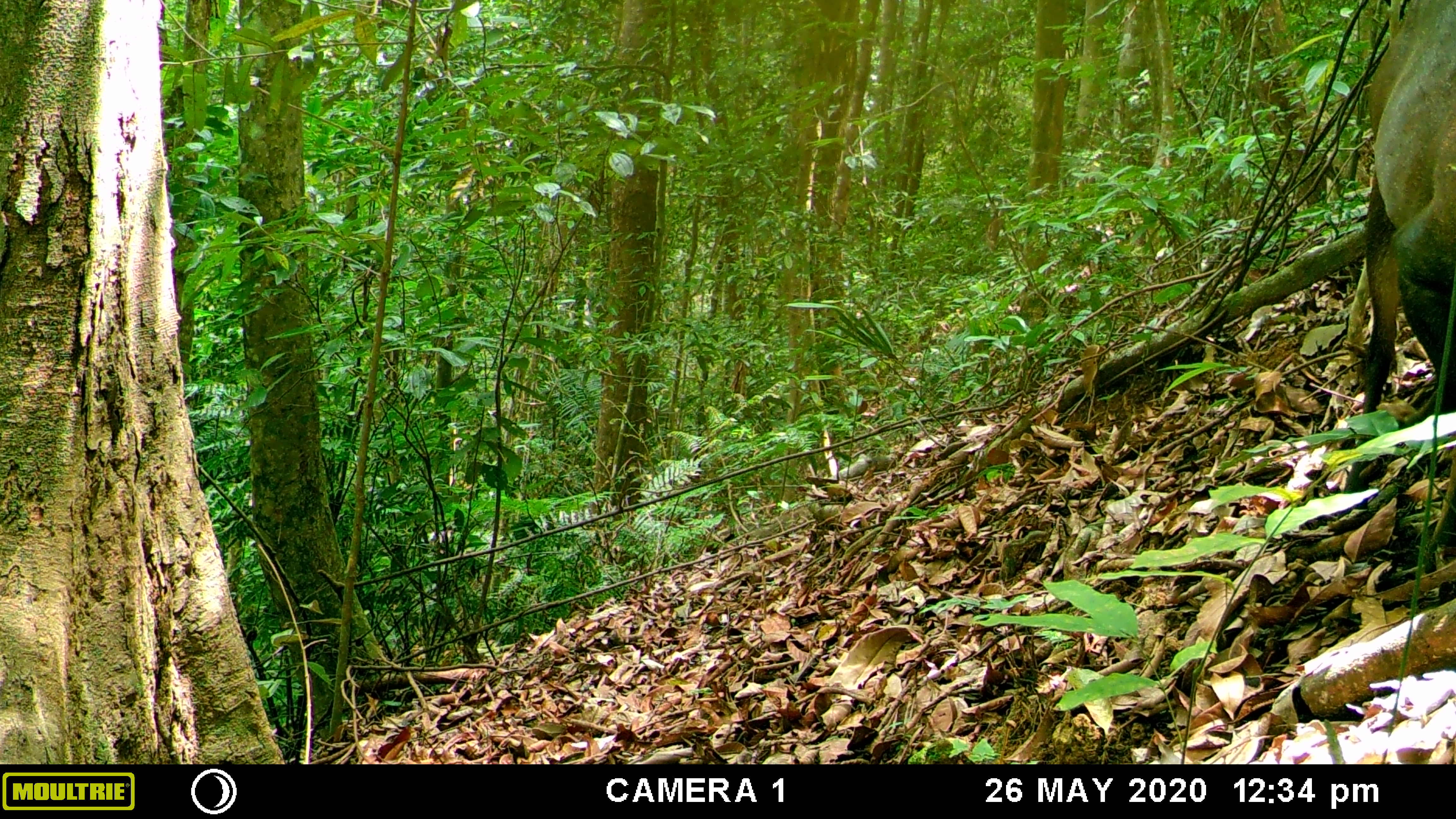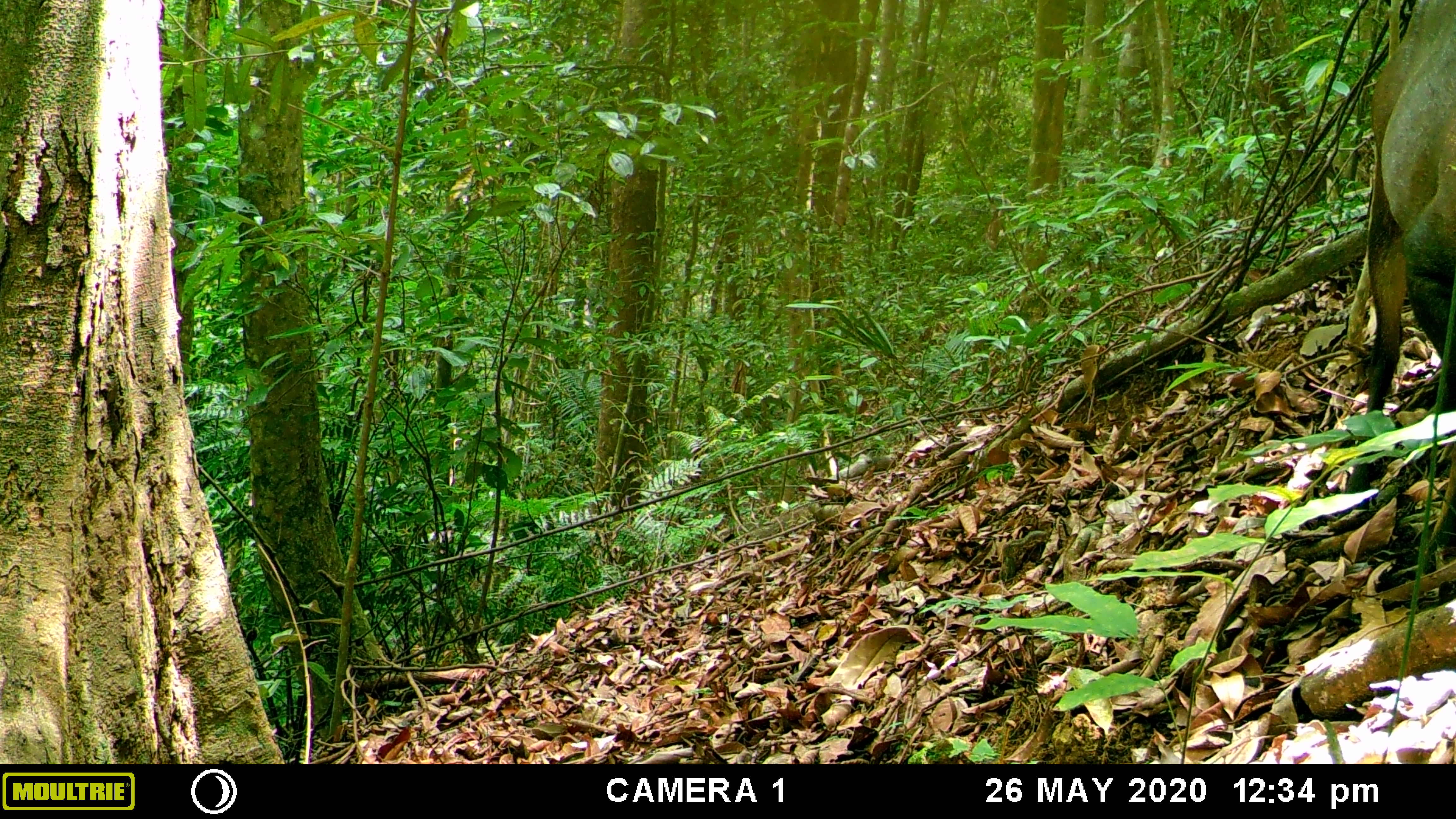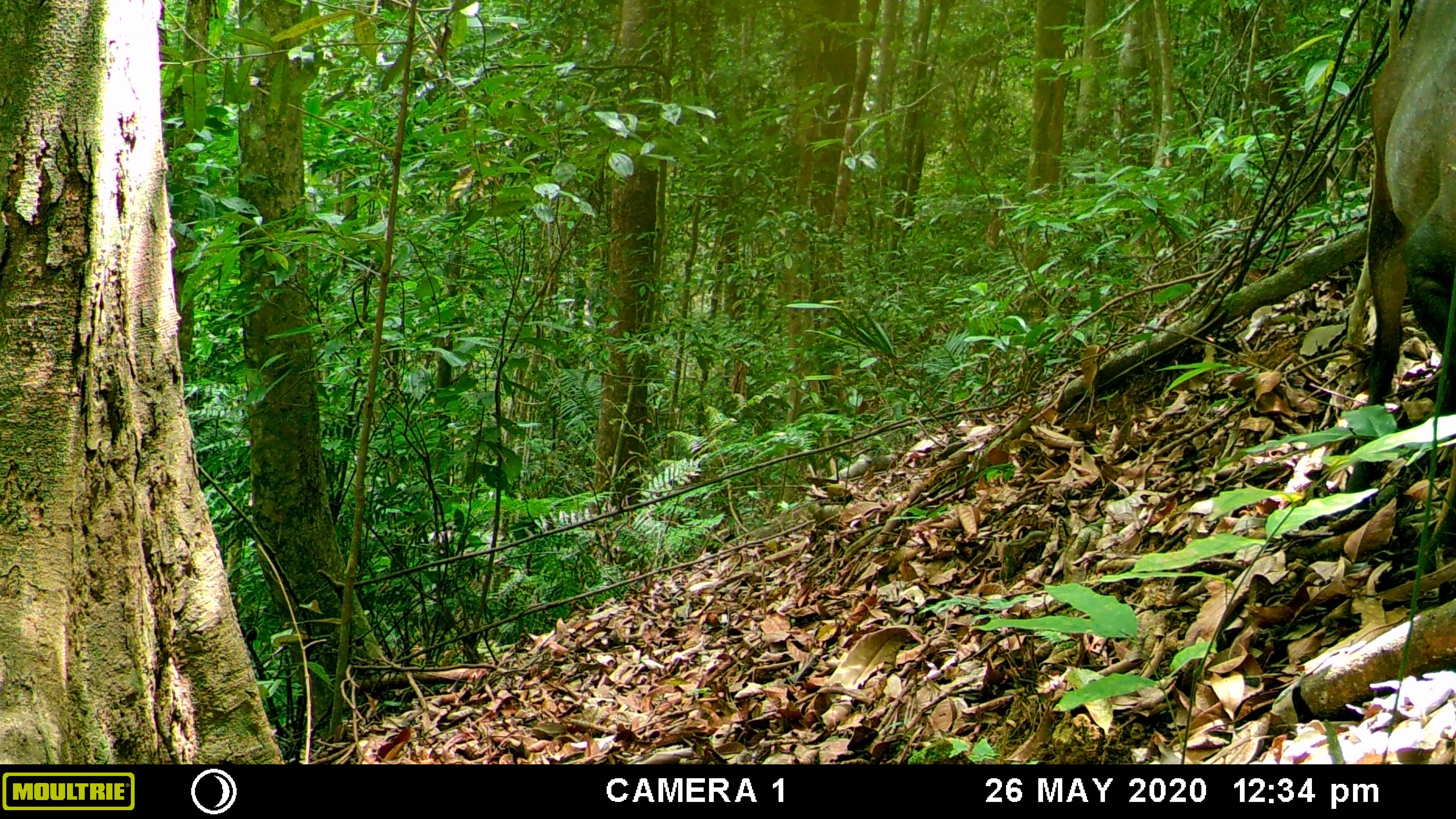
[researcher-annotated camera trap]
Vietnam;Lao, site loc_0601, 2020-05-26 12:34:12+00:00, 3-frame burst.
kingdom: Animalia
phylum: Chordata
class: Mammalia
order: Artiodactyla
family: Cervidae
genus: Muntiacus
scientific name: Muntiacus rooseveltorum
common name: roosevelt's muntjac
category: roosevelts muntjac group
Roosevelts muntjac group (roosevelt's muntjac) (Muntiacus rooseveltorum). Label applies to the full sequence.